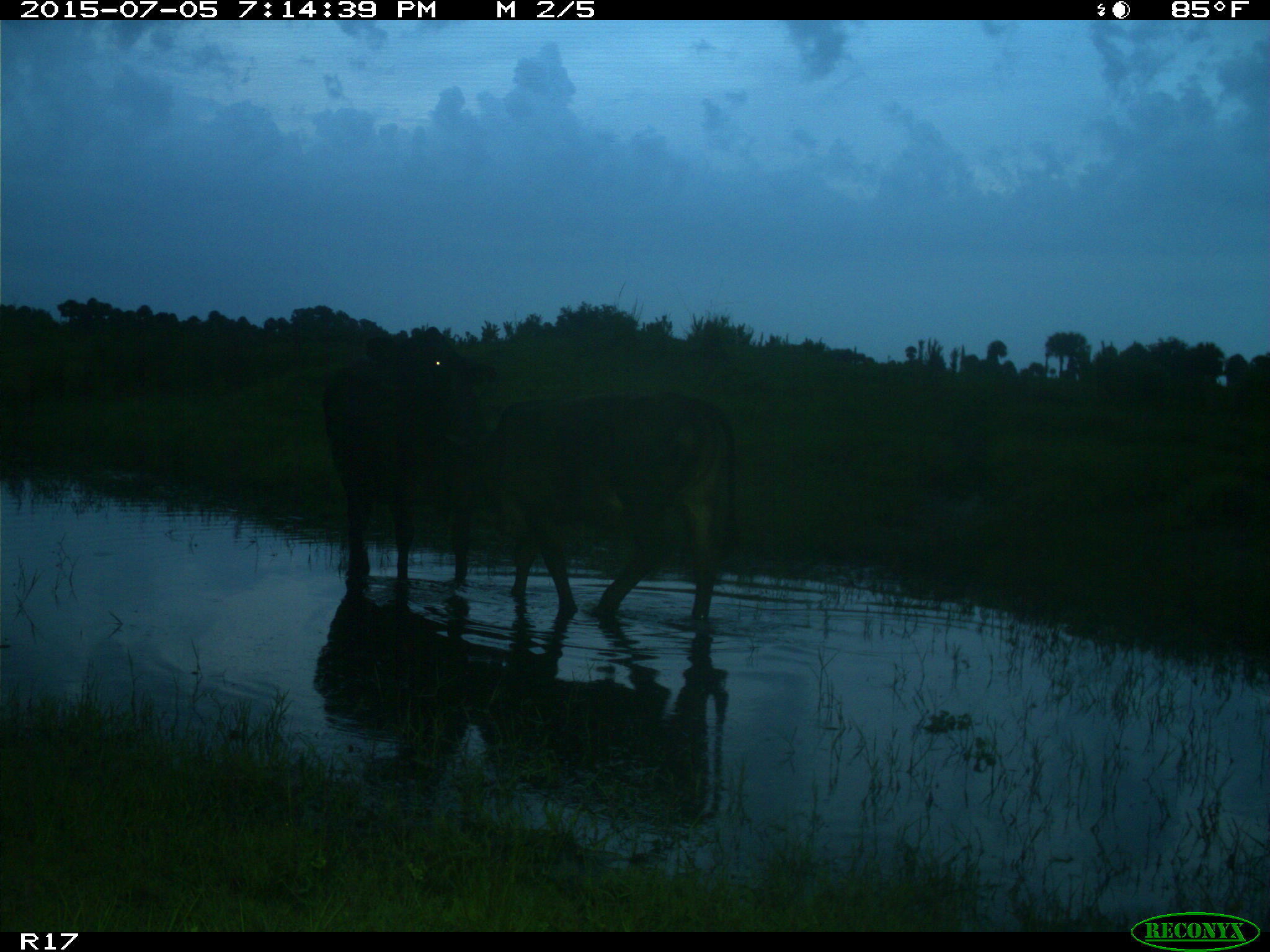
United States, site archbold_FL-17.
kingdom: Animalia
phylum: Chordata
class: Mammalia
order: Artiodactyla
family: Bovidae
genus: Bos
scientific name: Bos taurus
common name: domestic cow